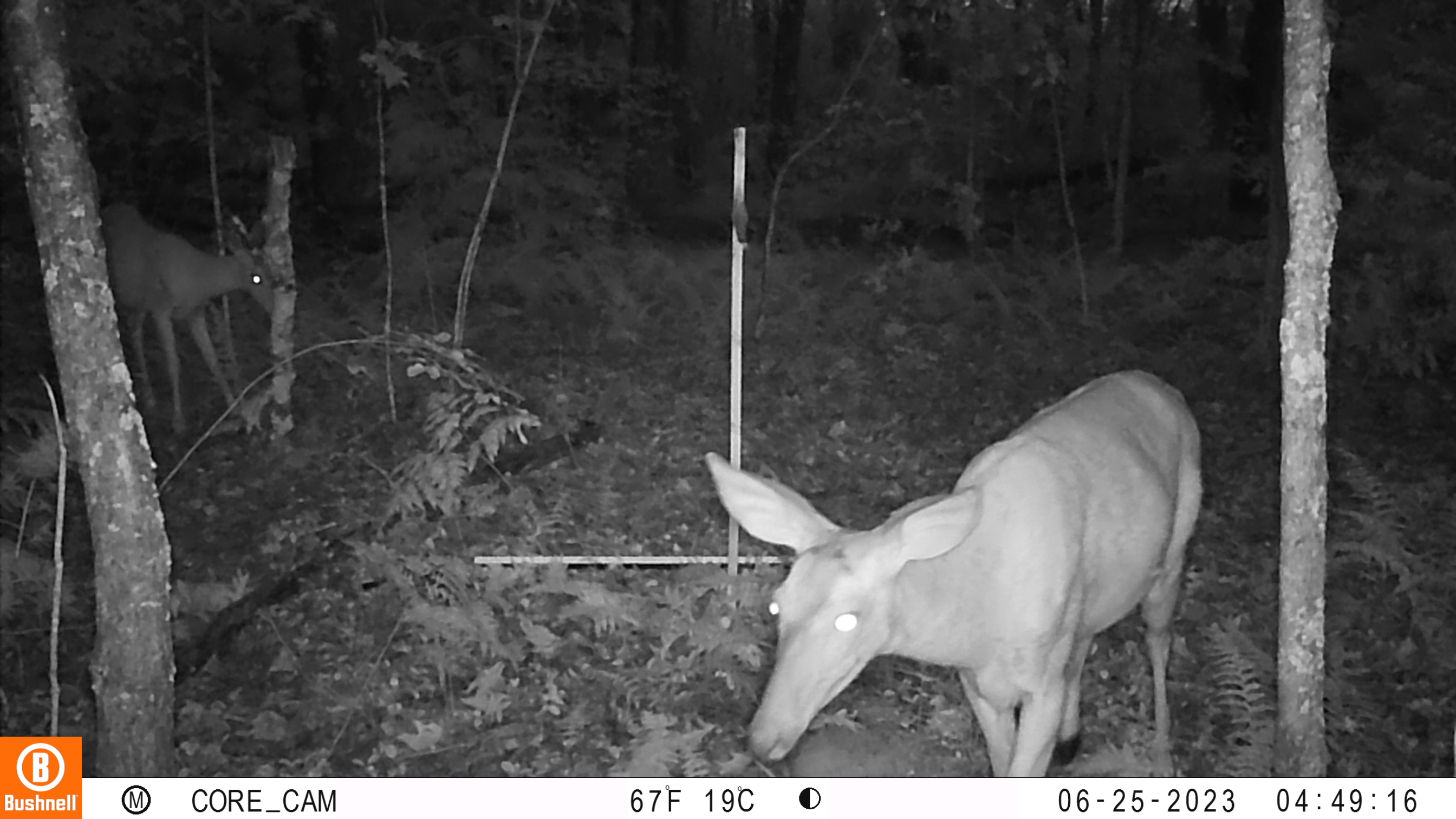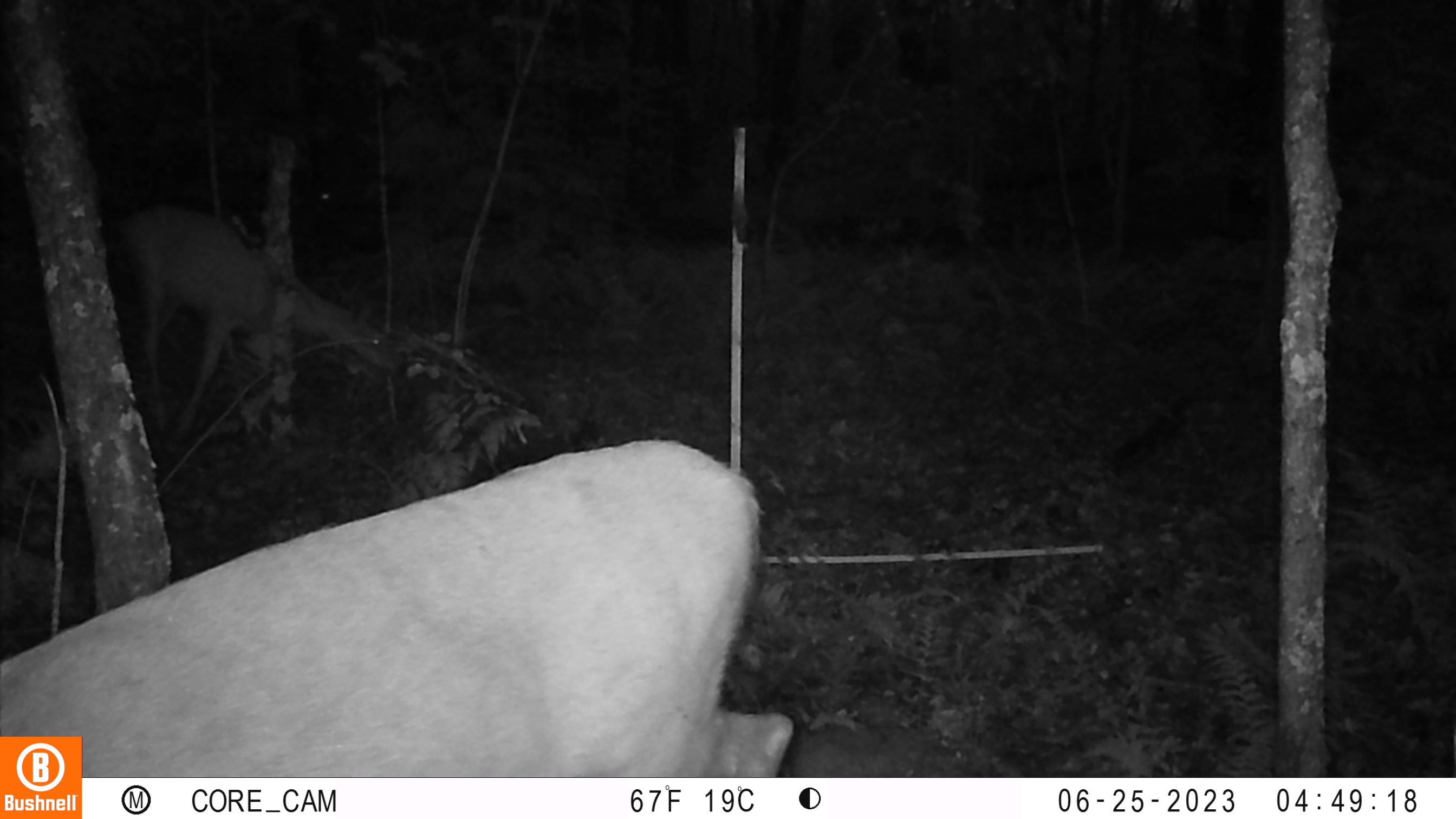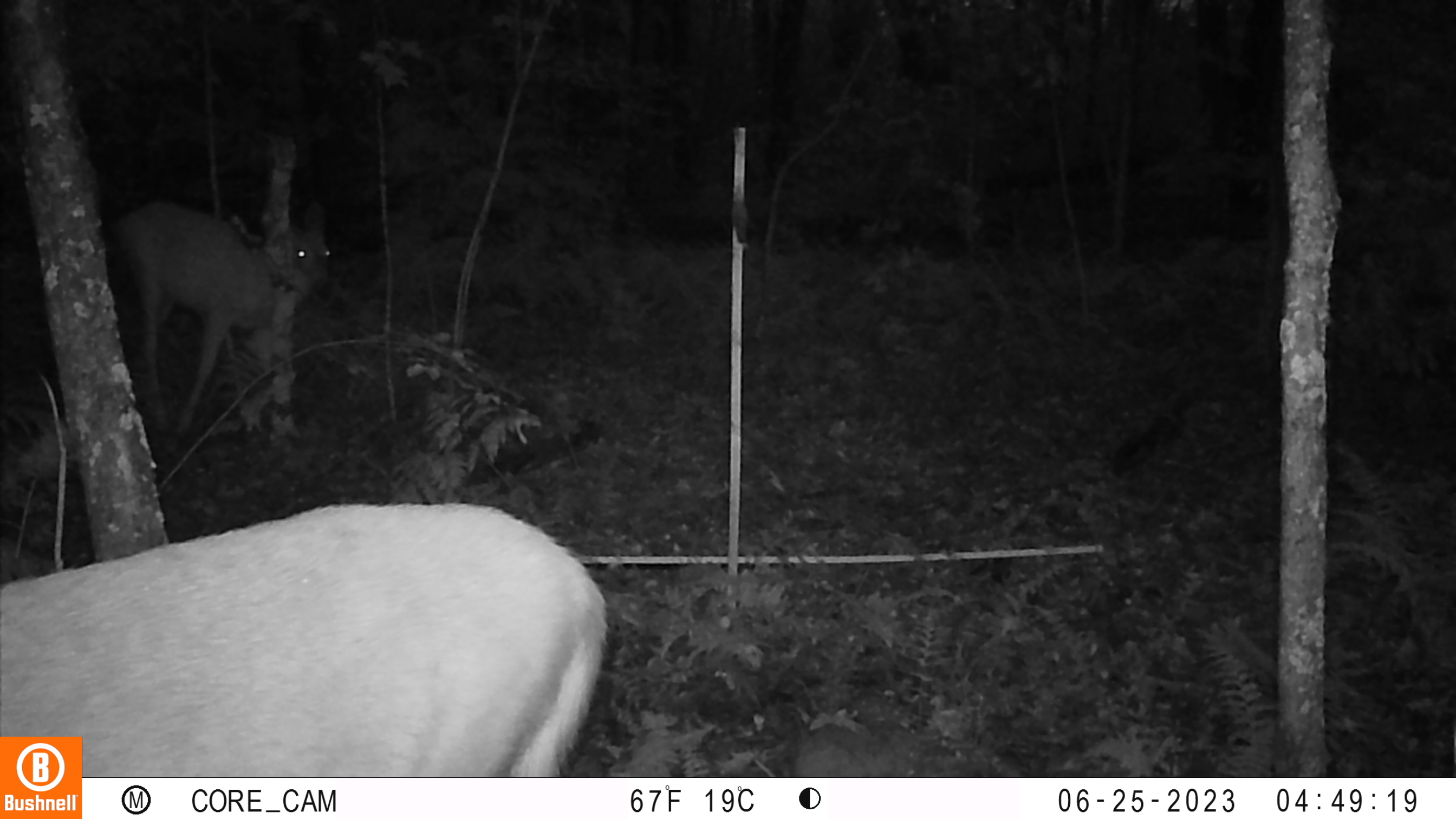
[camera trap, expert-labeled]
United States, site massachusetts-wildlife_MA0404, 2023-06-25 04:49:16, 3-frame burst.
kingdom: Animalia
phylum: Chordata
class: Mammalia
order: Artiodactyla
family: Cervidae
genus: Odocoileus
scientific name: Odocoileus virginianus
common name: white-tailed deer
White-tailed deer (Odocoileus virginianus).